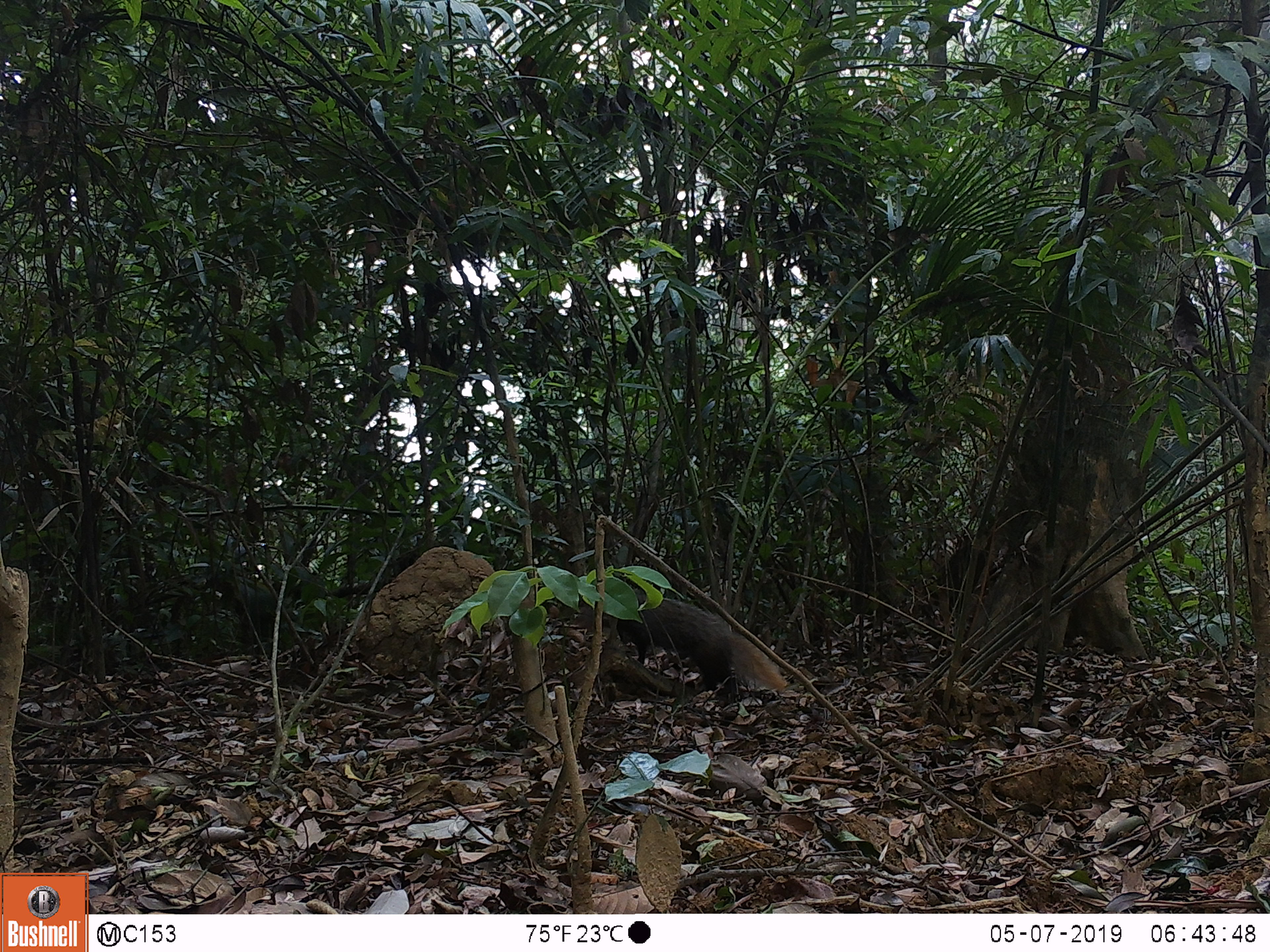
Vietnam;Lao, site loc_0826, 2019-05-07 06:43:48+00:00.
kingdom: Animalia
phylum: Chordata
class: Mammalia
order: Carnivora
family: Herpestidae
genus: Urva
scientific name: Urva urva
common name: crab-eating mongoose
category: crab eating mongoose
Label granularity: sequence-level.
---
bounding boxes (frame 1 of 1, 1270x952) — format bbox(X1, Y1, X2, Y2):
crab eating mongoose: bbox(548, 586, 787, 703)